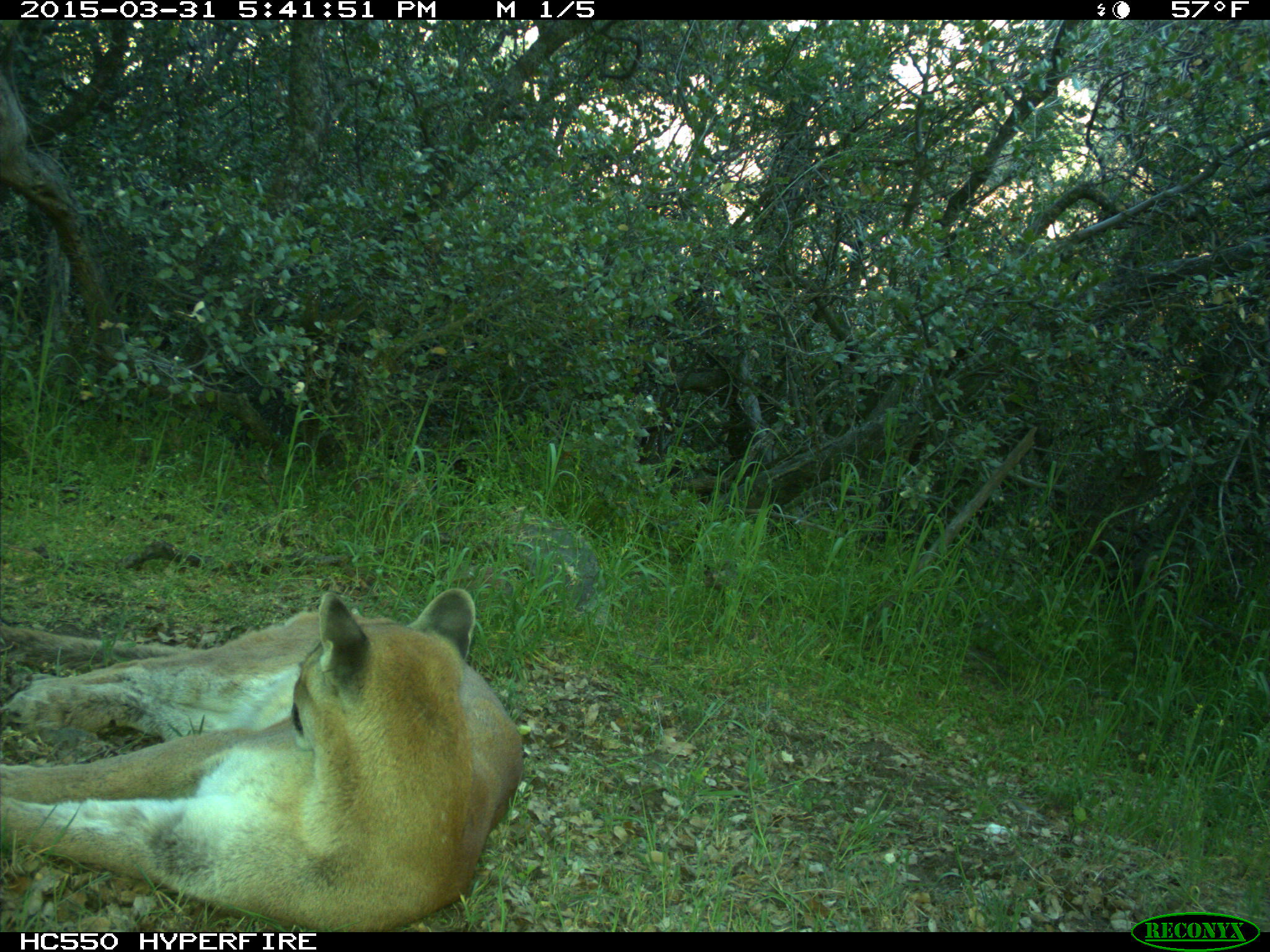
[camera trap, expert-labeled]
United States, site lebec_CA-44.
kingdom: Animalia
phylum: Chordata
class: Mammalia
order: Carnivora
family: Felidae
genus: Puma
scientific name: Puma concolor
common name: mountain lion